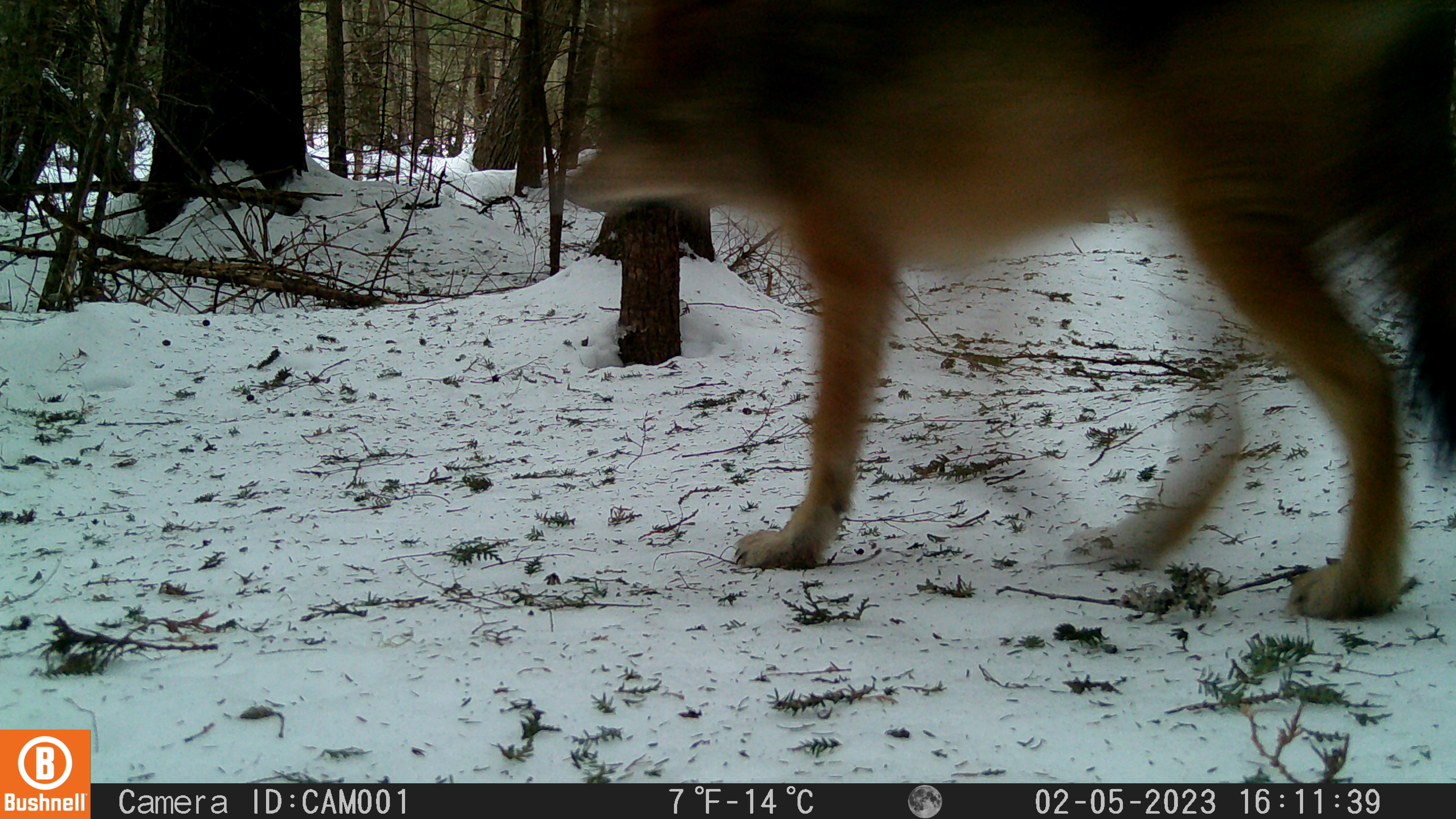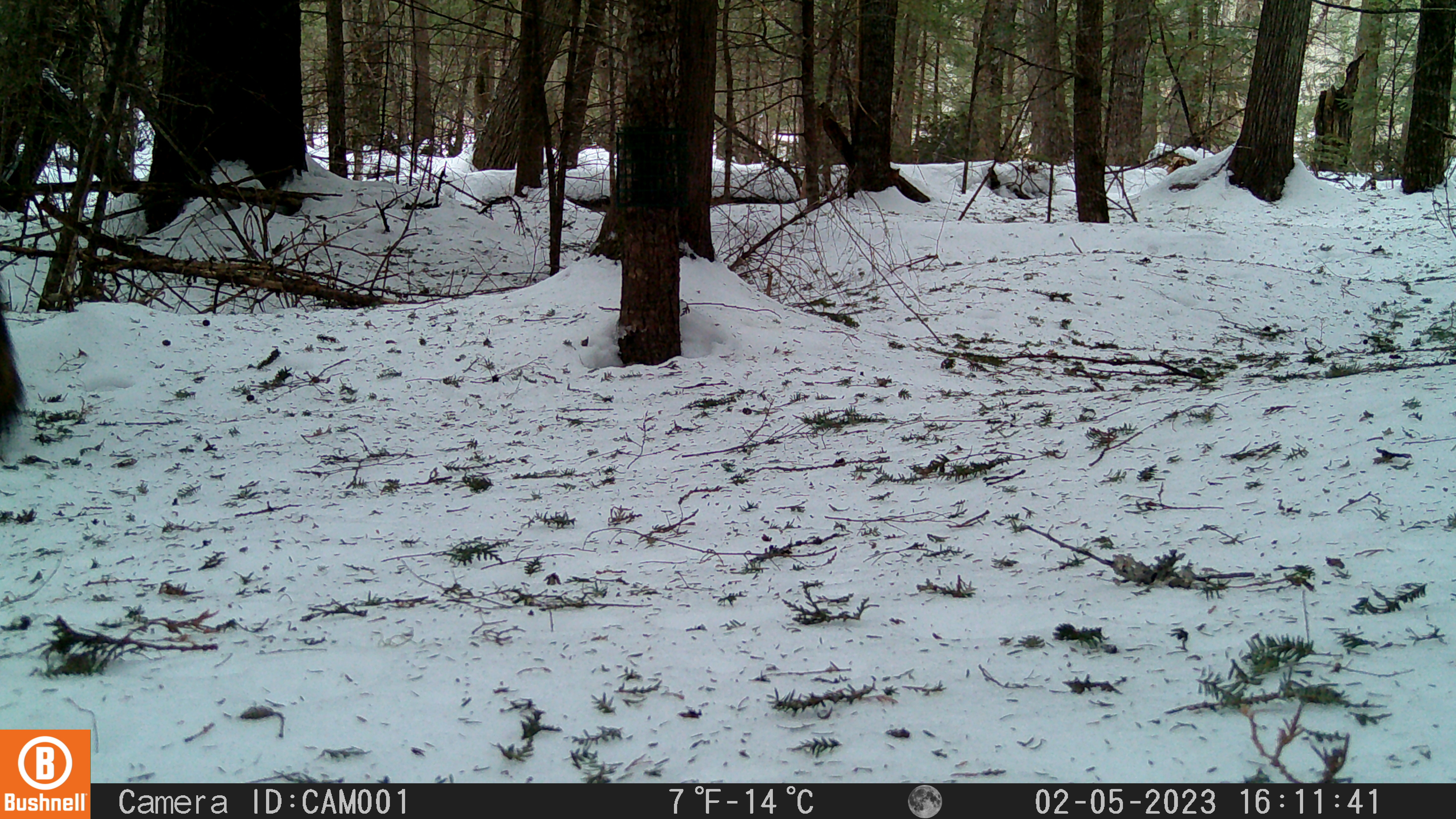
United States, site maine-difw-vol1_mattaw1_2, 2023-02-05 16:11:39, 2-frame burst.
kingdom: Animalia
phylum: Chordata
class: Mammalia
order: Carnivora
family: Canidae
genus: Canis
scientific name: Canis latrans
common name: coyote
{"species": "coyote (Canis latrans)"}